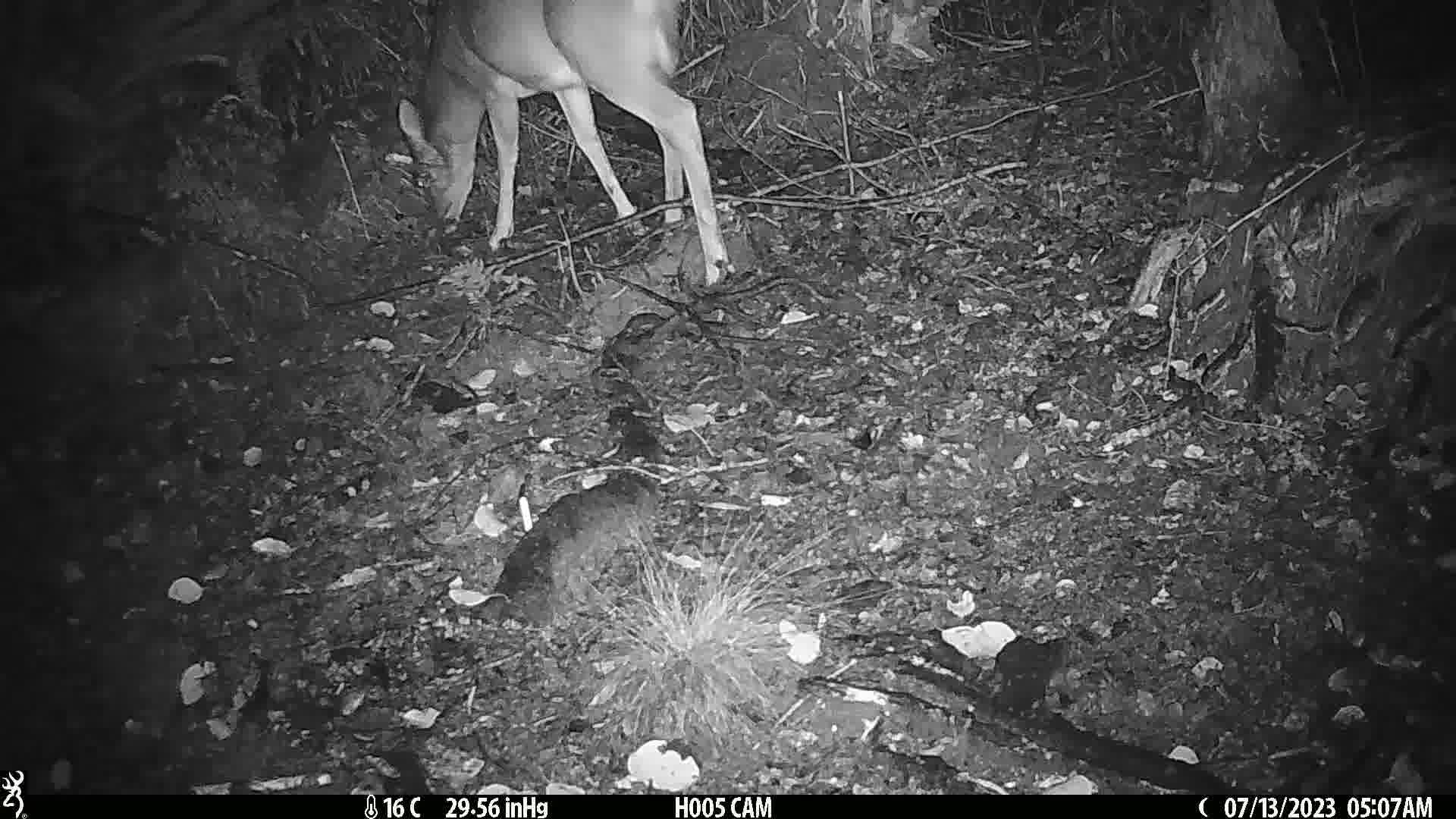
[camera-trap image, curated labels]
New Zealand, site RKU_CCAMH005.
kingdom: Animalia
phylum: Chordata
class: Mammalia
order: Artiodactyla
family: Cervidae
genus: Odocoileus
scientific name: Odocoileus virginianus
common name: white-tailed deer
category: white tailed deer